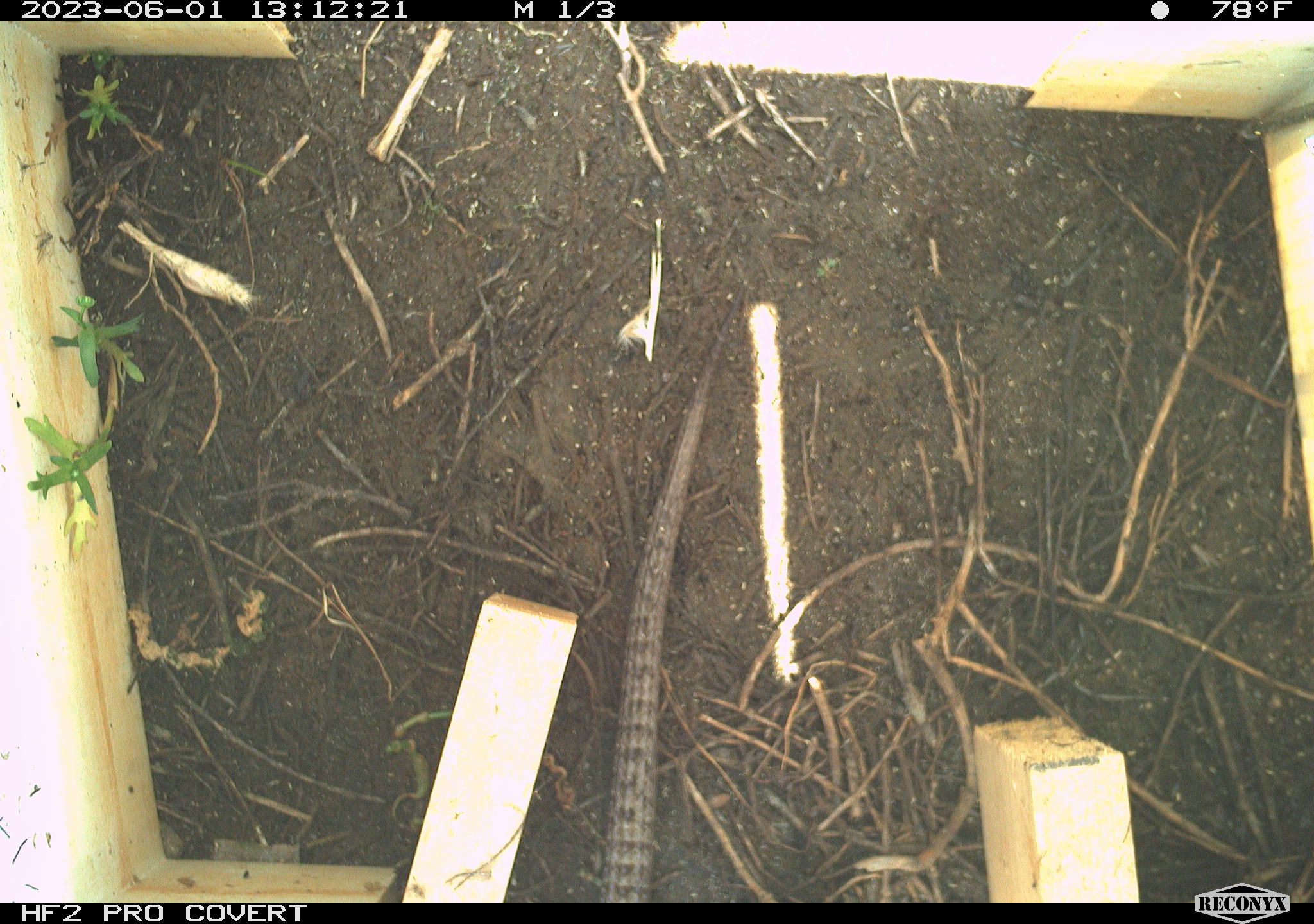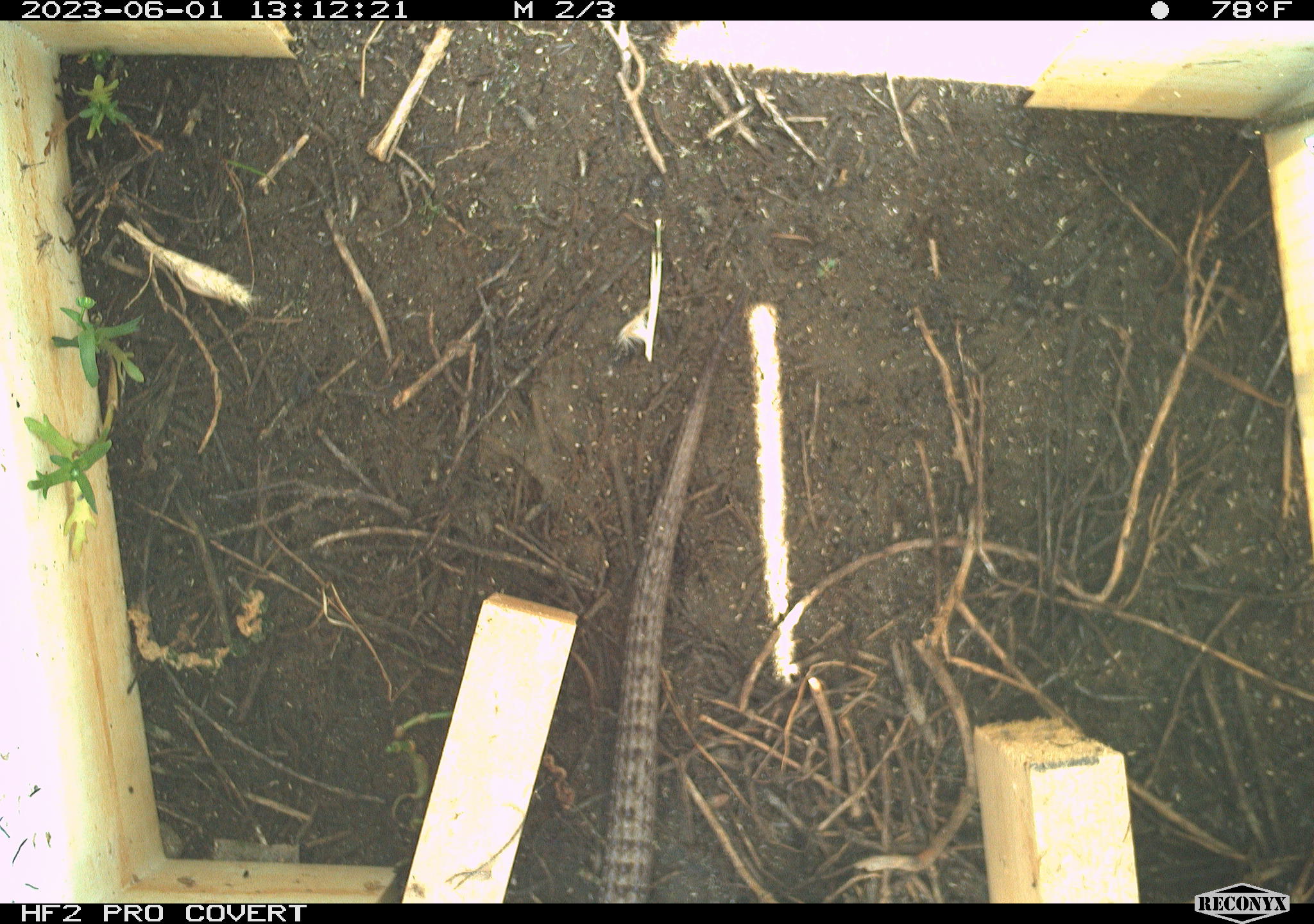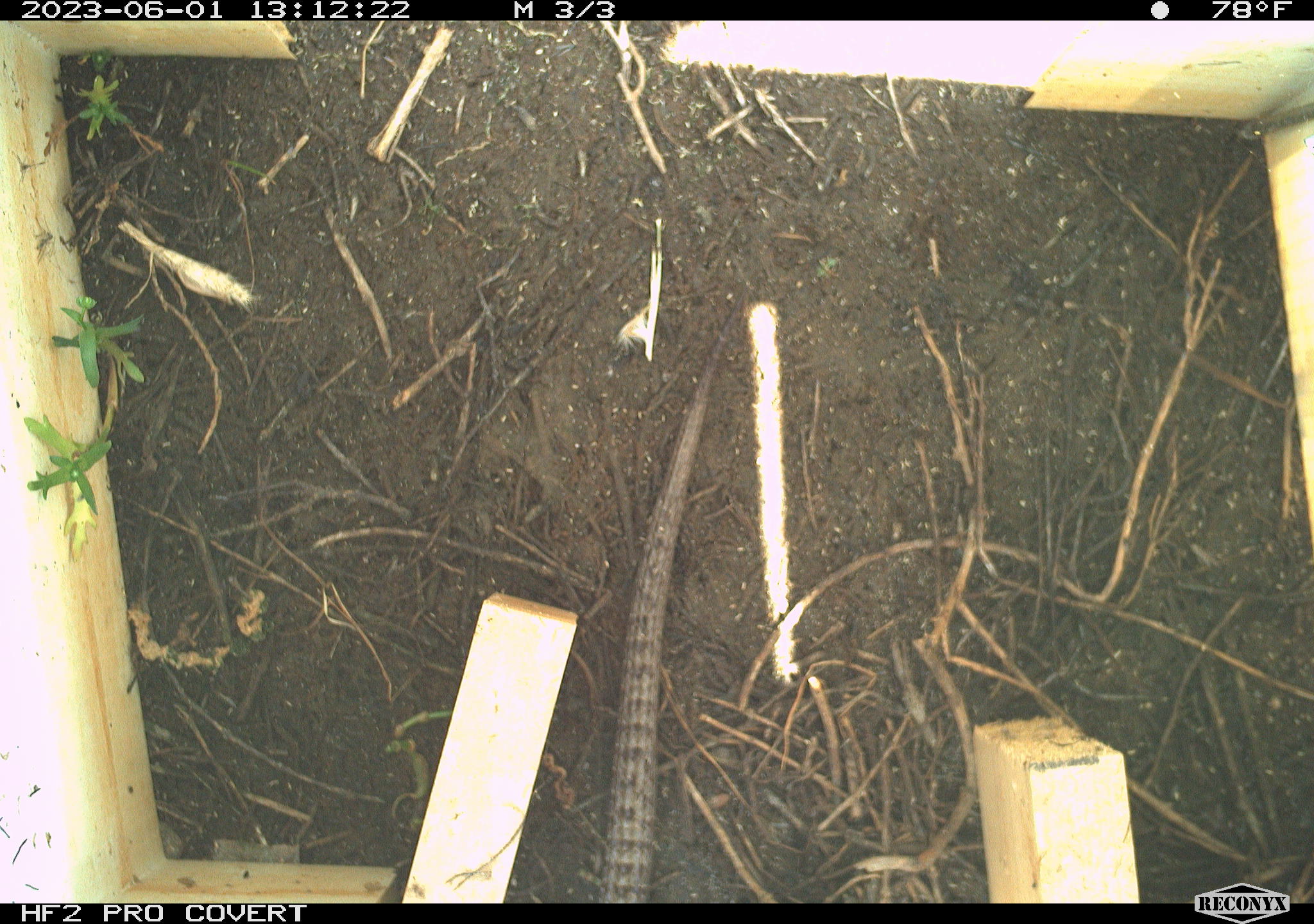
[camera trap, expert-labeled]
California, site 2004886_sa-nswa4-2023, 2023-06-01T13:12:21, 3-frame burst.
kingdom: Animalia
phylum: Chordata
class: Reptilia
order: Squamata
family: Anguidae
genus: Elgaria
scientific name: Elgaria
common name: alligator lizards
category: elgaria species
Elgaria species (alligator lizards) (Elgaria).